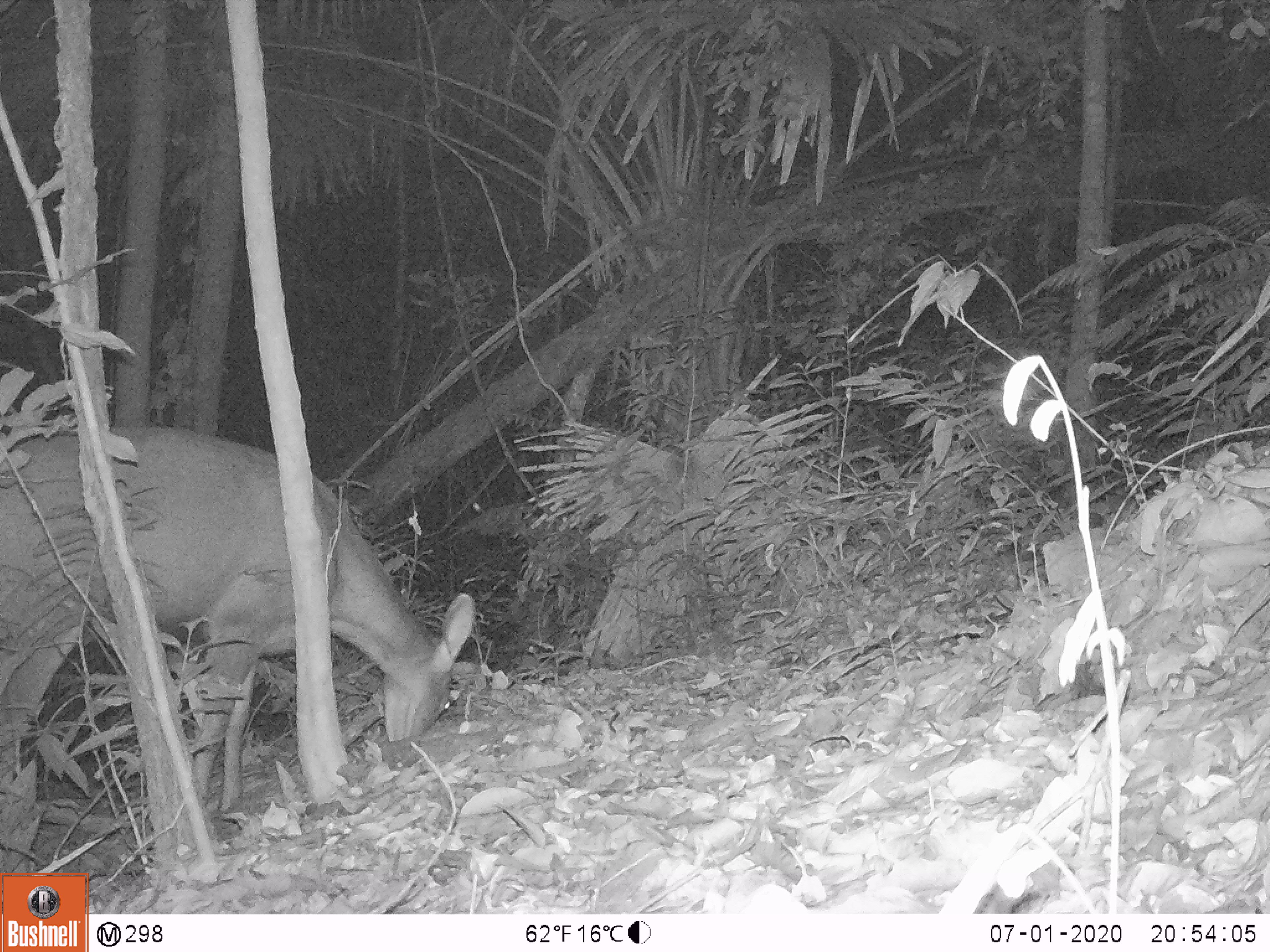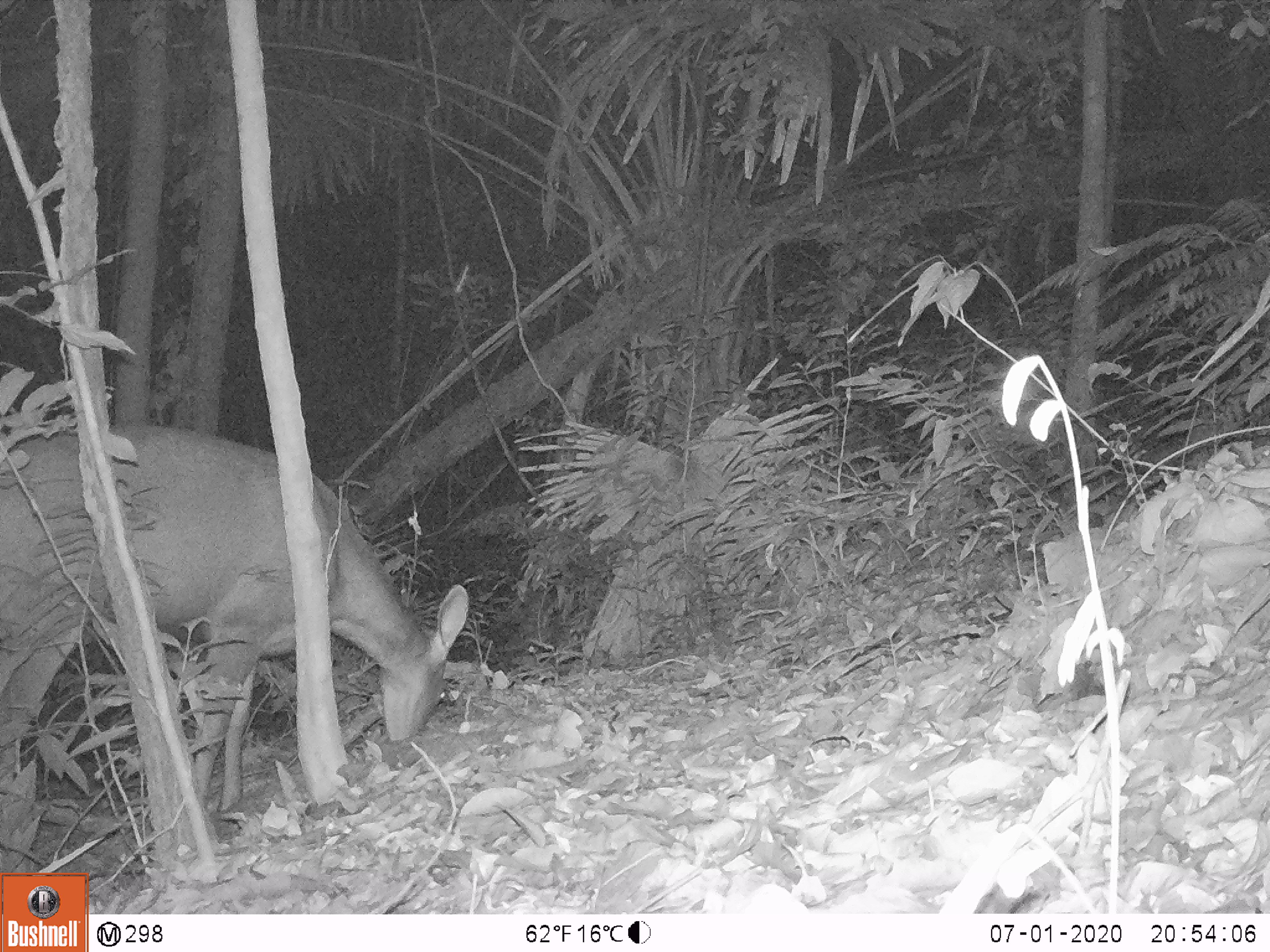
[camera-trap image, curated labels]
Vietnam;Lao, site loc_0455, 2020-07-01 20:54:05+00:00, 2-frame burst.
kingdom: Animalia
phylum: Chordata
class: Mammalia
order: Artiodactyla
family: Cervidae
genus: Rusa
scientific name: Rusa unicolor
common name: sambar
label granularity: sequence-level